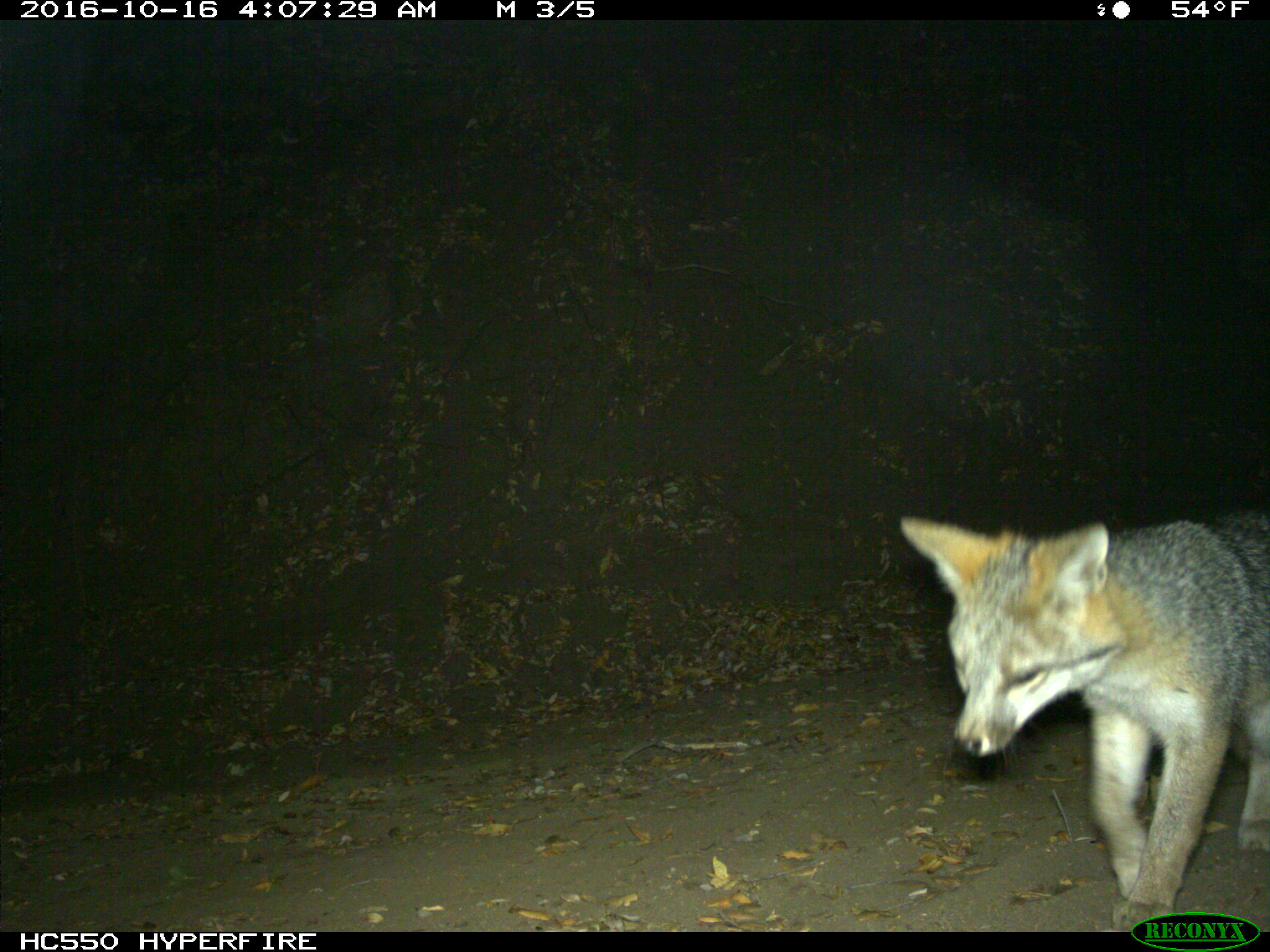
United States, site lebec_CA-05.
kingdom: Animalia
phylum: Chordata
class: Mammalia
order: Carnivora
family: Canidae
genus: Urocyon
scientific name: Urocyon cinereoargenteus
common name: gray fox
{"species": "Urocyon cinereoargenteus (gray fox)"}